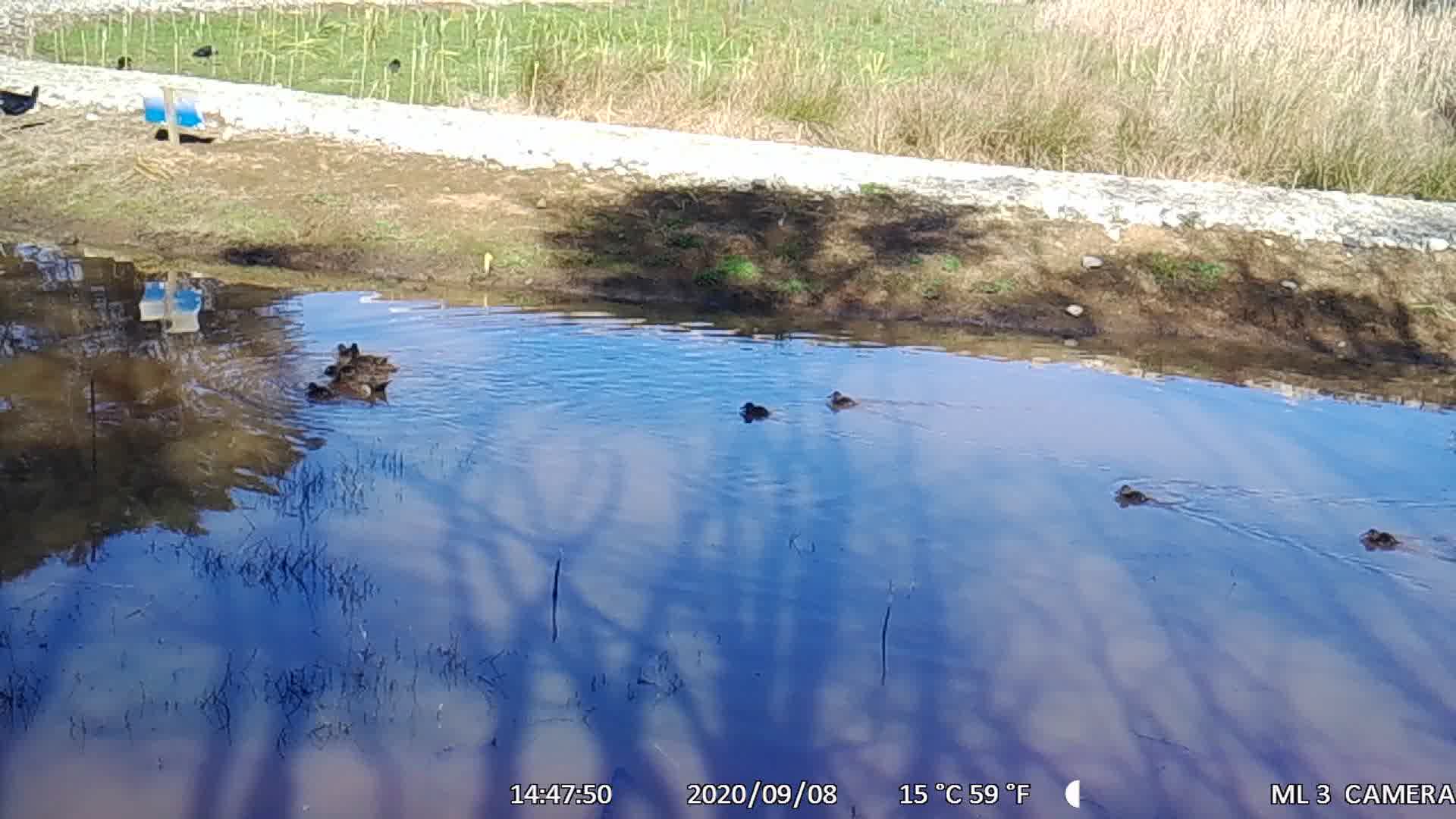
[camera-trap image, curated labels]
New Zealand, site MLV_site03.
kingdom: Animalia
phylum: Chordata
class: Aves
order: Anseriformes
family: Anatidae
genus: Anas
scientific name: Anas chlorotis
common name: brown teal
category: pateke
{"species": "pateke (brown teal) (Anas chlorotis)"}